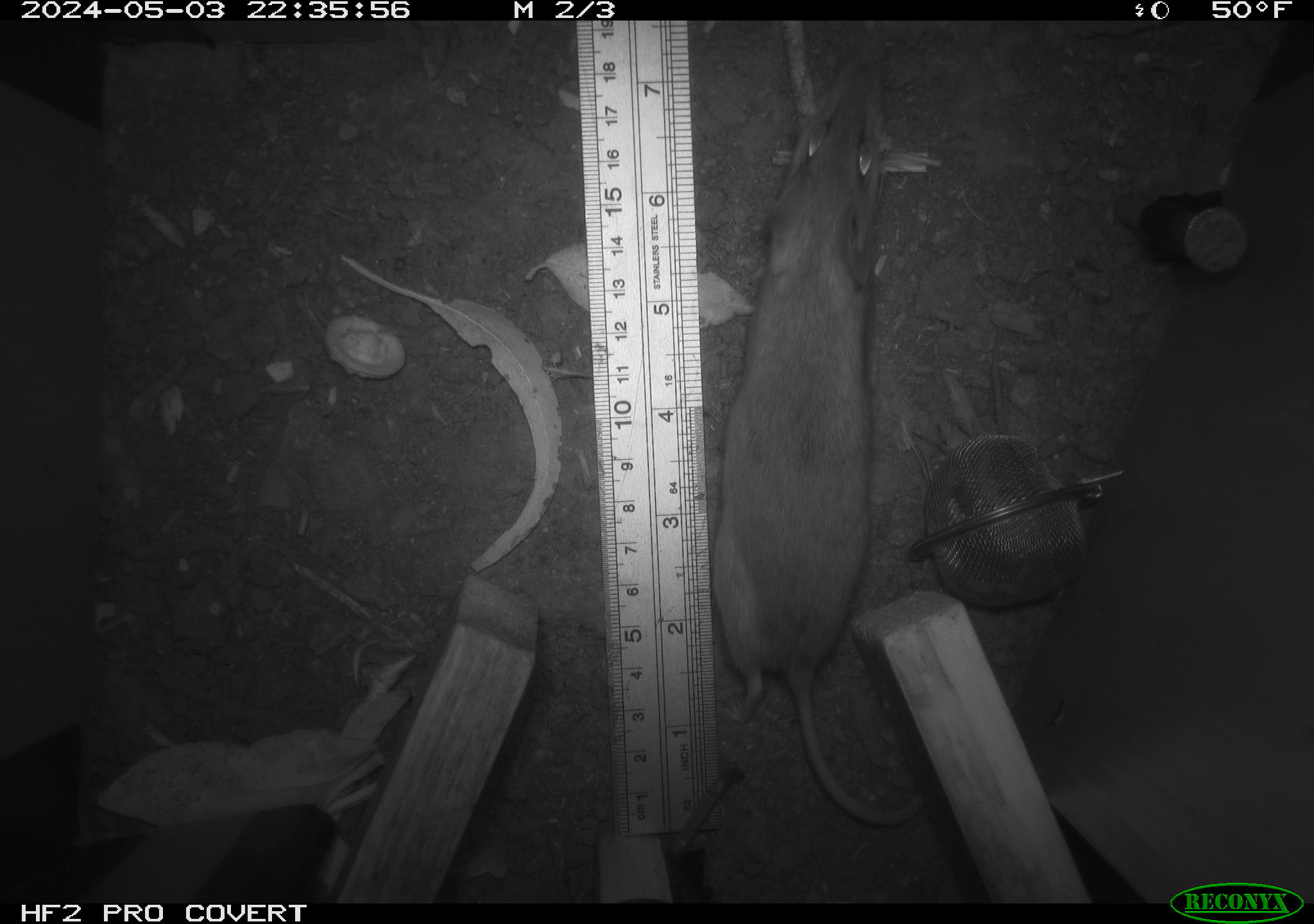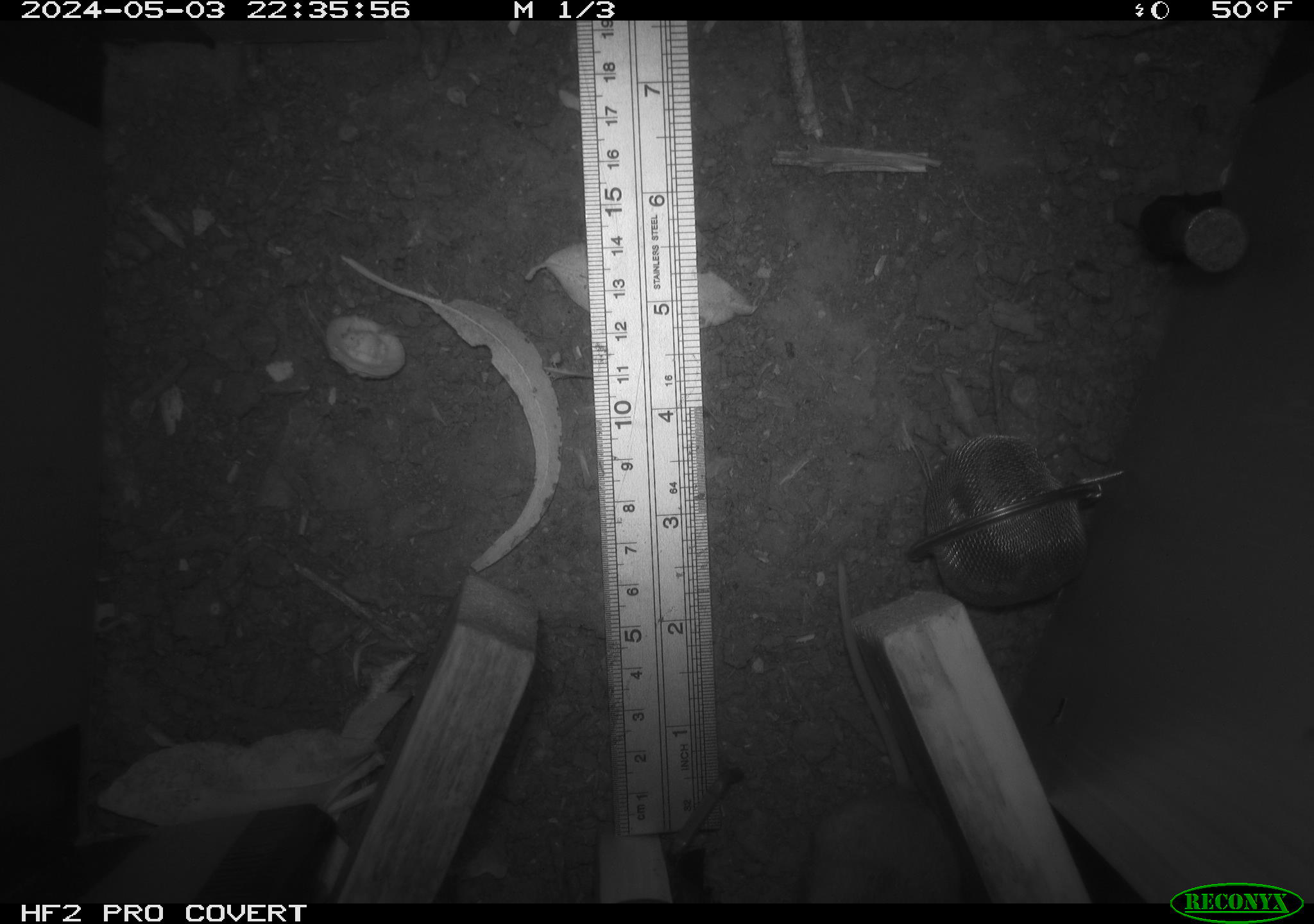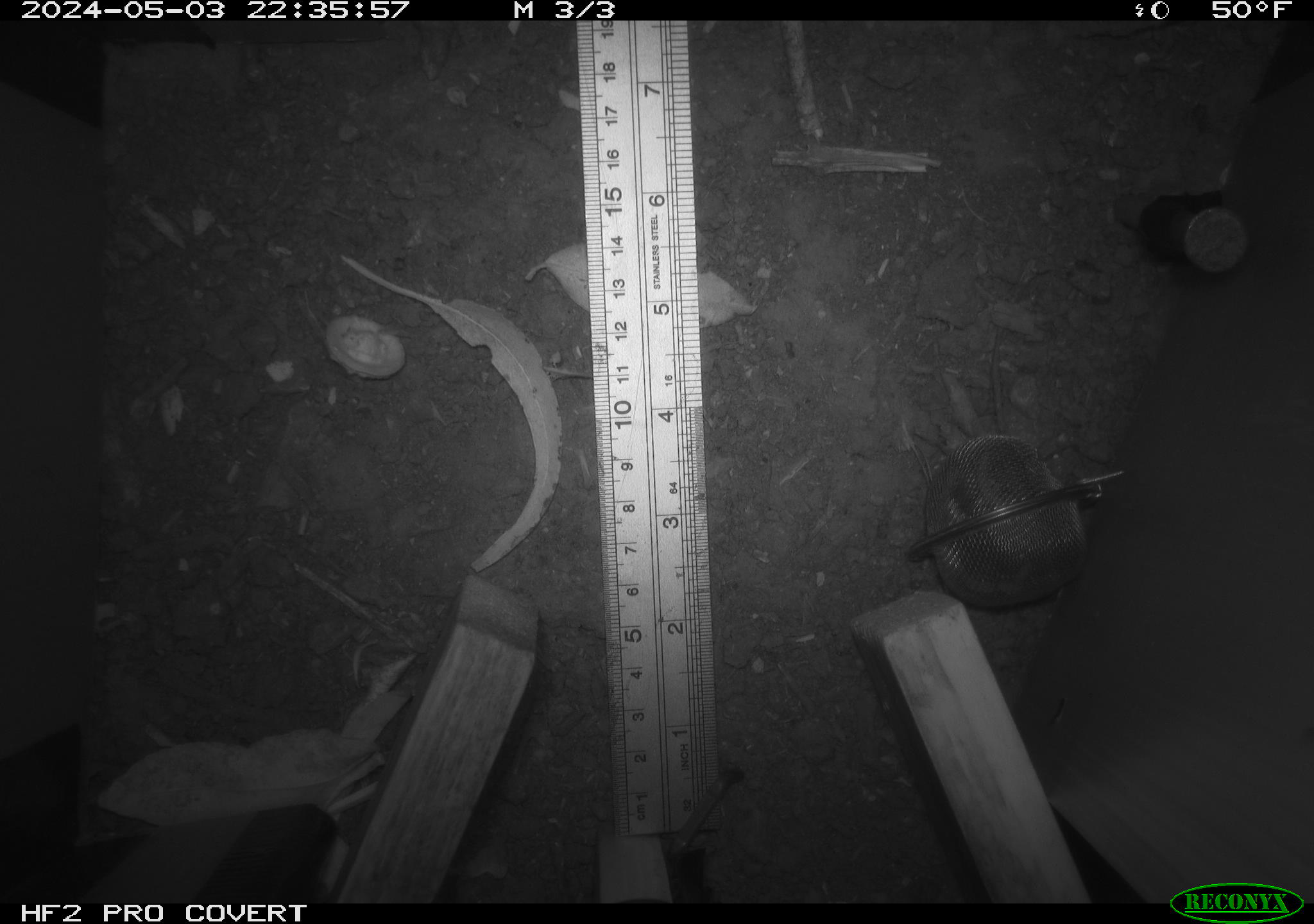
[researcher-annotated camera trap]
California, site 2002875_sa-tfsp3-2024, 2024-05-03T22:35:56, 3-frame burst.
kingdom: Animalia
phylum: Chordata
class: Mammalia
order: Rodentia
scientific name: Rodentia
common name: rodent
Rodent (Rodentia).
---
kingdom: Animalia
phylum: Chordata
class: Mammalia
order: Rodentia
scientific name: Rodentia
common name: mouse species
Mouse species (Rodentia).